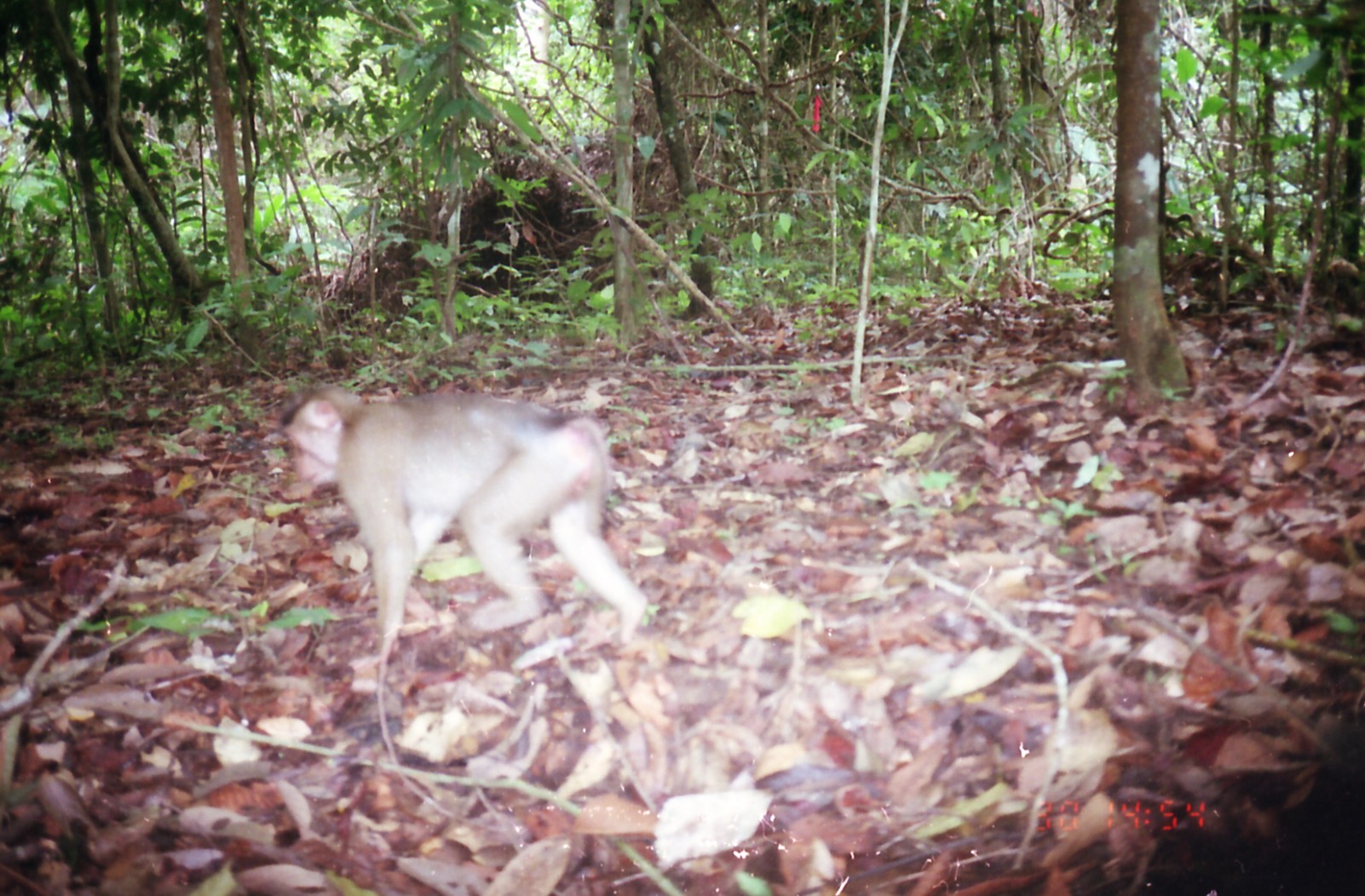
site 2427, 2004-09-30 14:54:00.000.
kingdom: Animalia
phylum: Chordata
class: Mammalia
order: Primates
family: Cercopithecidae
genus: Macaca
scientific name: Macaca nemestrina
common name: southern pig-tailed macaque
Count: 1.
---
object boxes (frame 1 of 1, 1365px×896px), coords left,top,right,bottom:
macaca nemestrina: 279,382,650,664